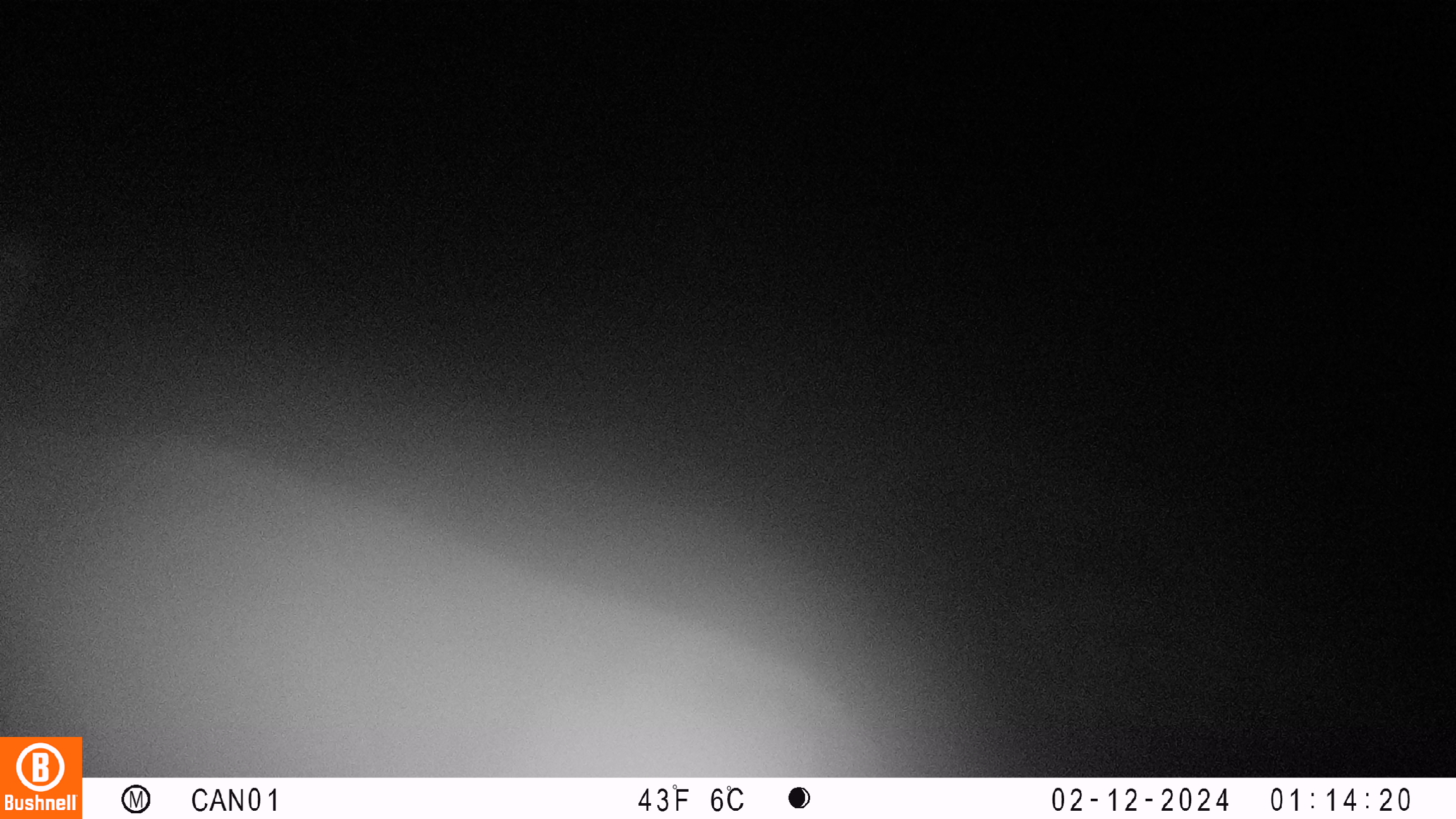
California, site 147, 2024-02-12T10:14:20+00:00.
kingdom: Animalia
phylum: Chordata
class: Mammalia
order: Artiodactyla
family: Cervidae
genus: Odocoileus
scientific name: Odocoileus hemionus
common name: mule deer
Mule deer (Odocoileus hemionus).